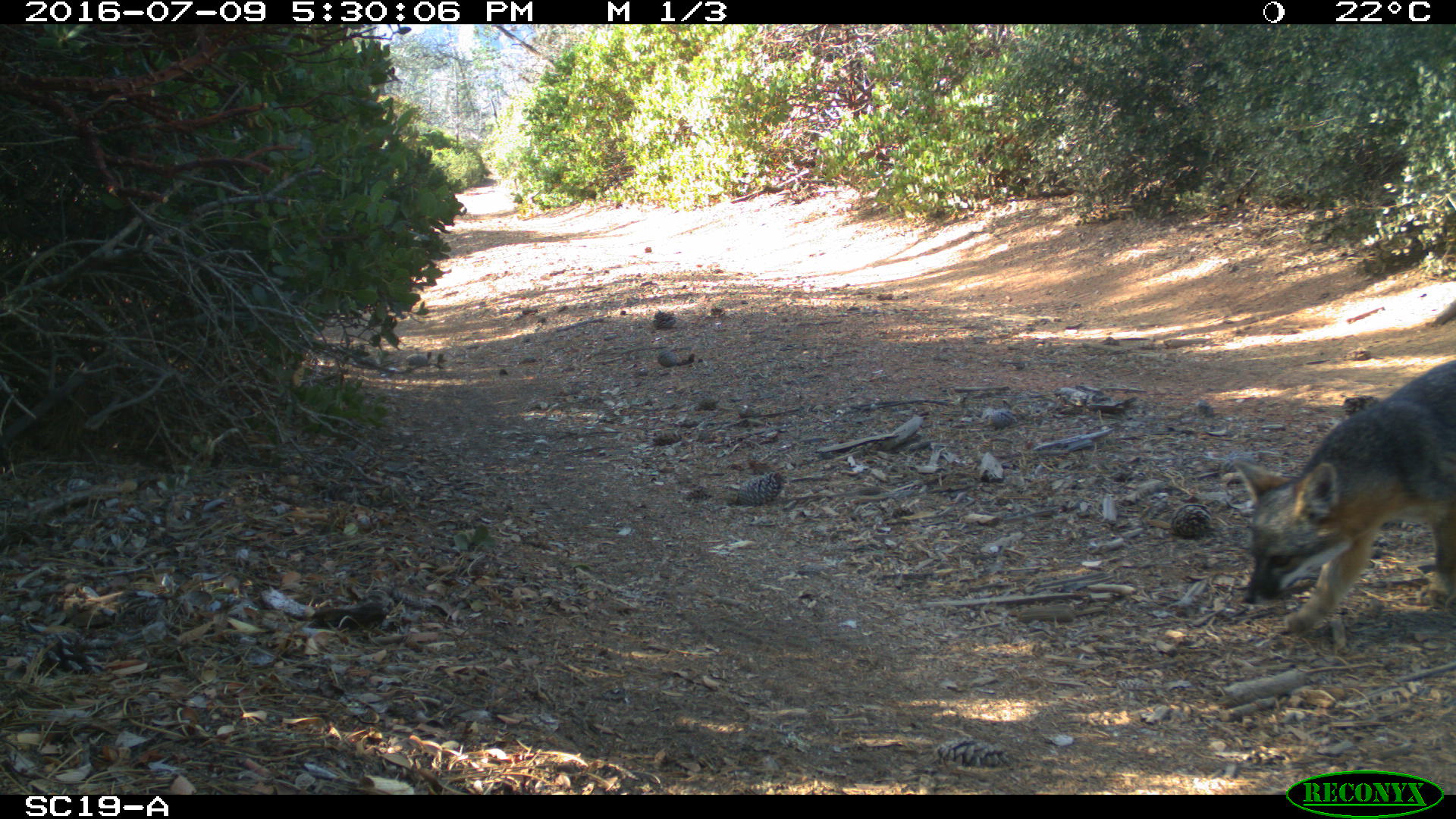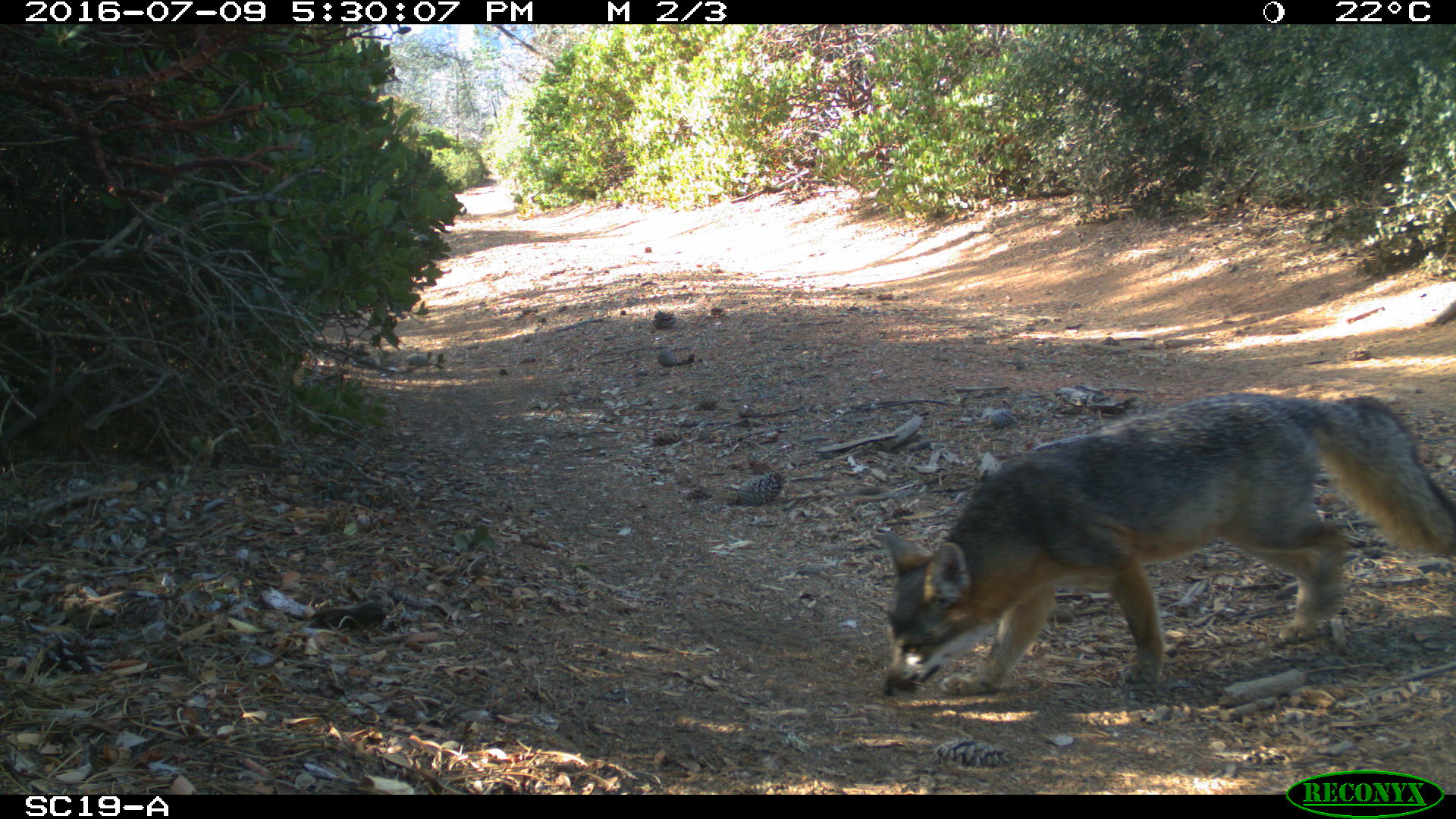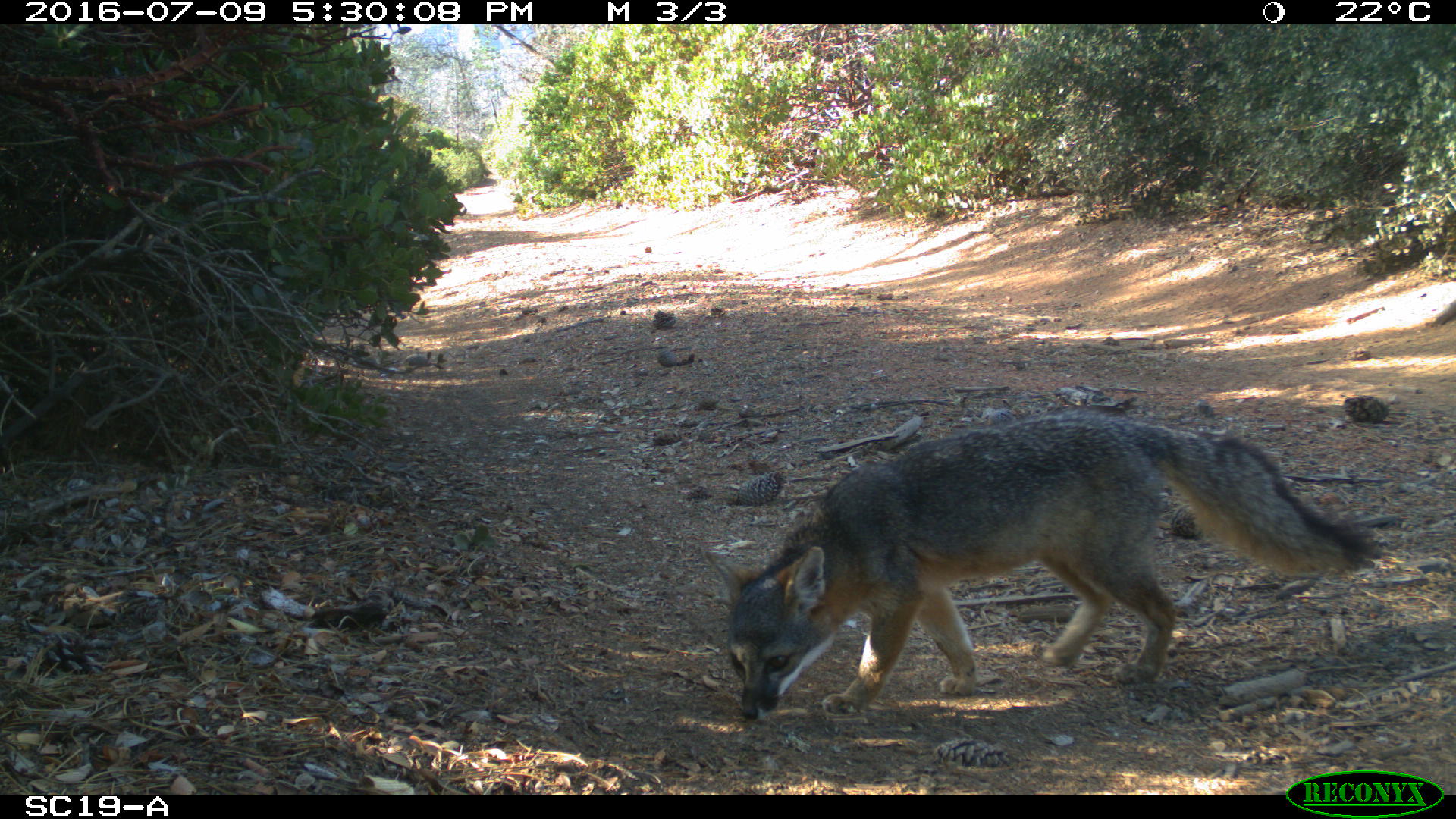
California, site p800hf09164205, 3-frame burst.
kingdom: Animalia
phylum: Chordata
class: Mammalia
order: Carnivora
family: Canidae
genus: Urocyon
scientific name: Urocyon littoralis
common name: island fox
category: fox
Fox (island fox) (Urocyon littoralis).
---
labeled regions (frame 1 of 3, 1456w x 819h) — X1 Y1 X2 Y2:
fox: 1233 359 1455 635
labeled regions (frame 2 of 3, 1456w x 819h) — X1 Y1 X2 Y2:
fox: 874 391 1455 695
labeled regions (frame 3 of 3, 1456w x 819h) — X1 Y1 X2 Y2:
fox: 702 403 1385 723